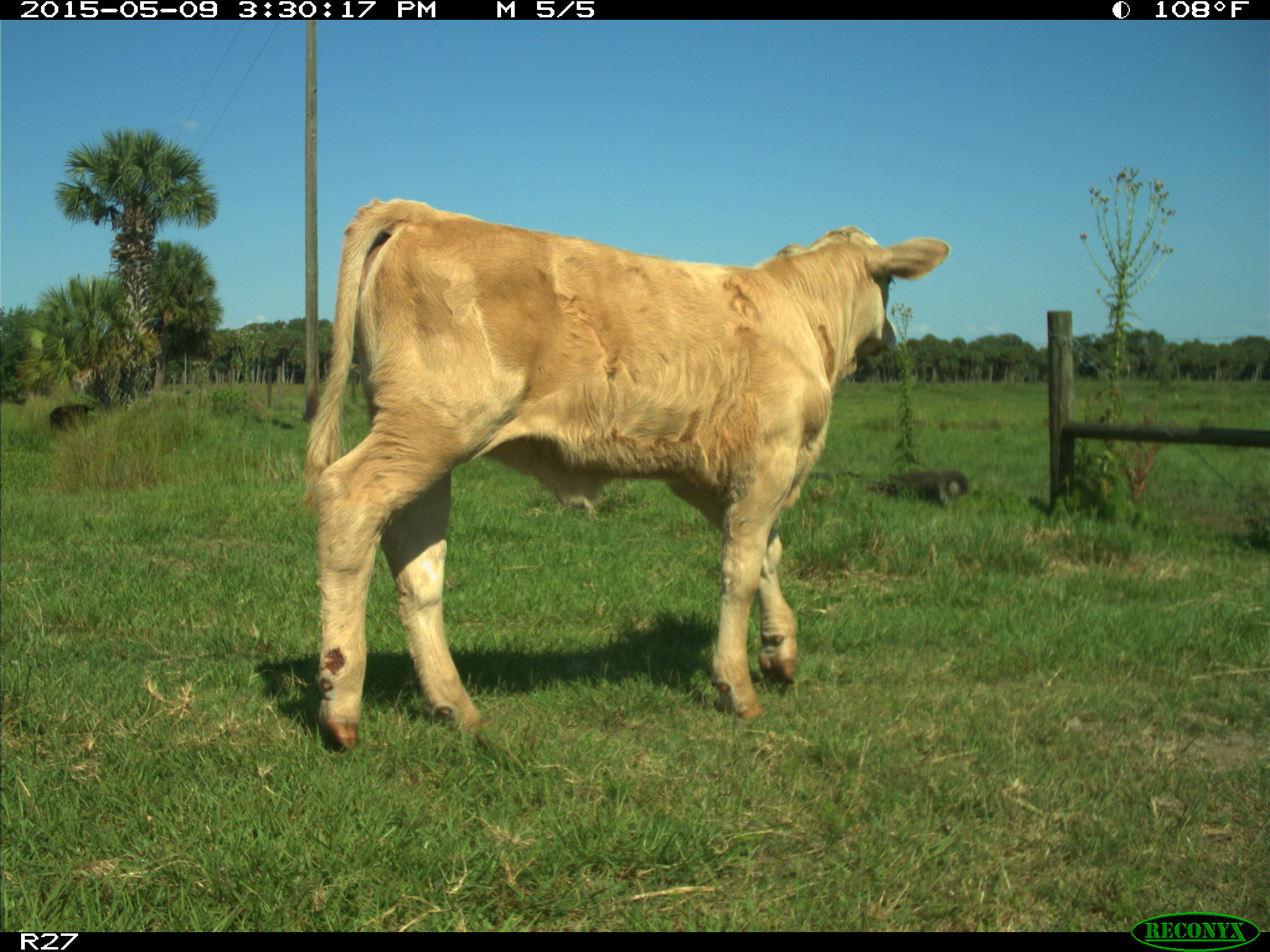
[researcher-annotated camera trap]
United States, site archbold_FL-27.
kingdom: Animalia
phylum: Chordata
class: Mammalia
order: Artiodactyla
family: Bovidae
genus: Bos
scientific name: Bos taurus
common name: domestic cow